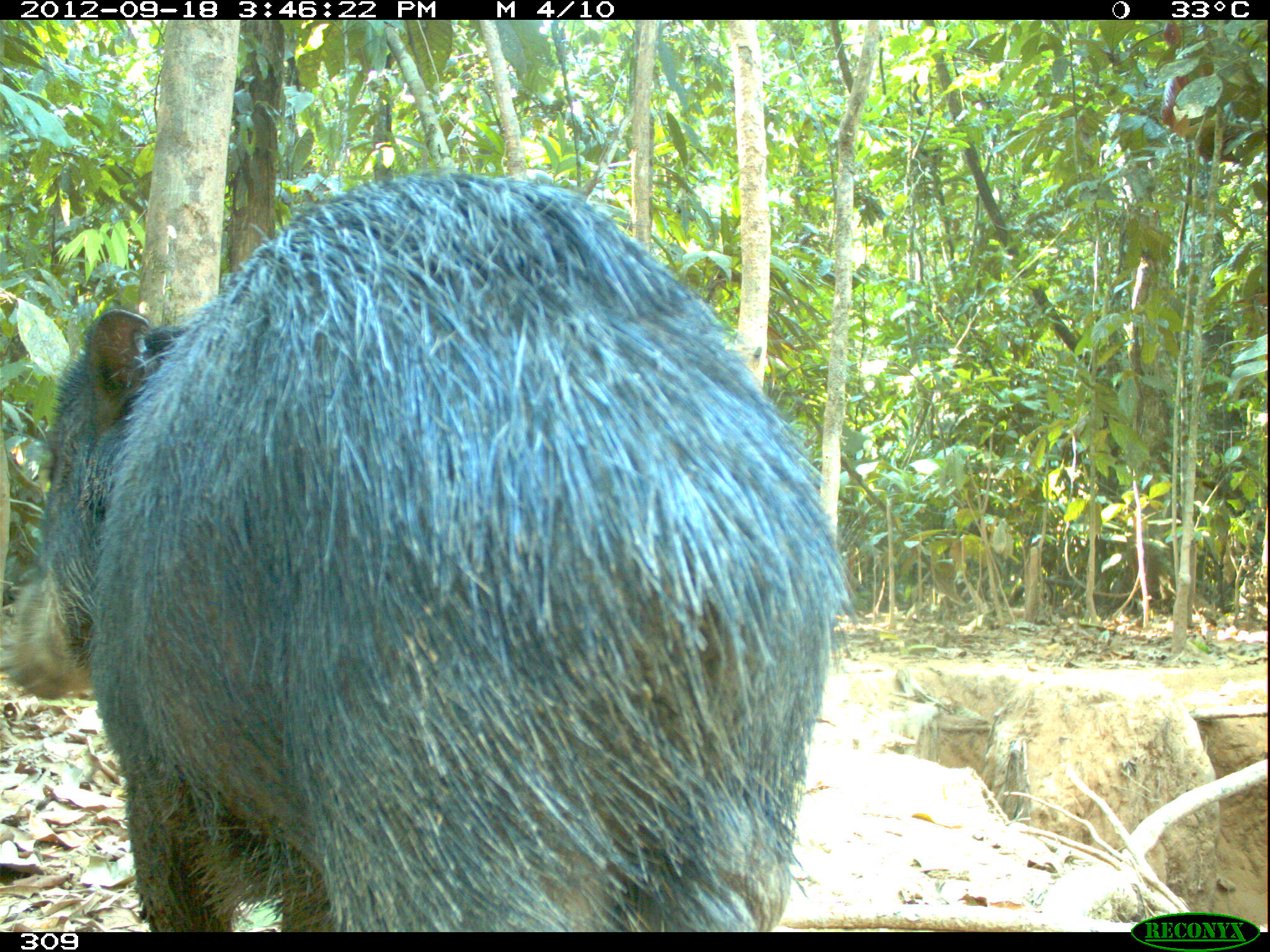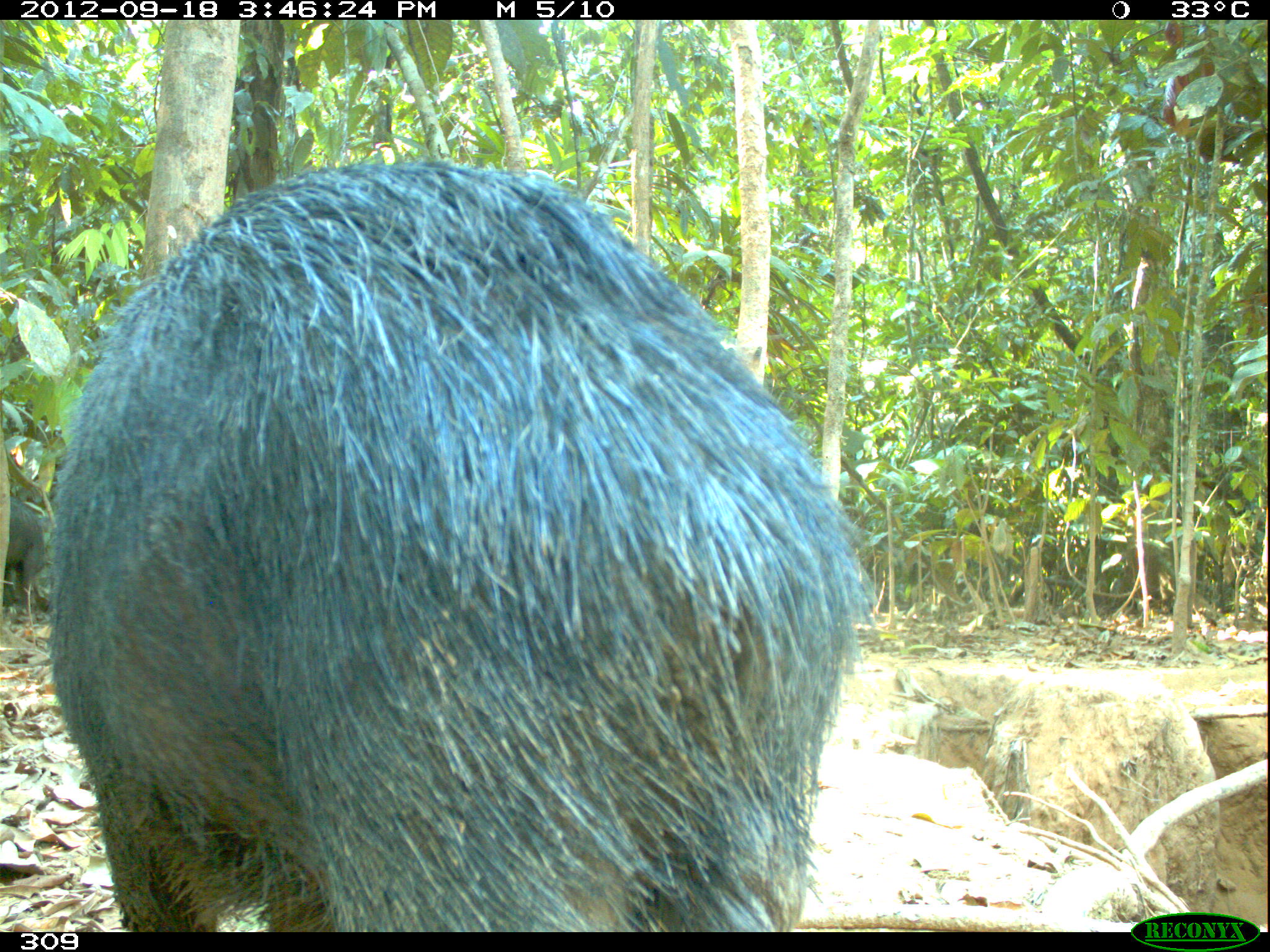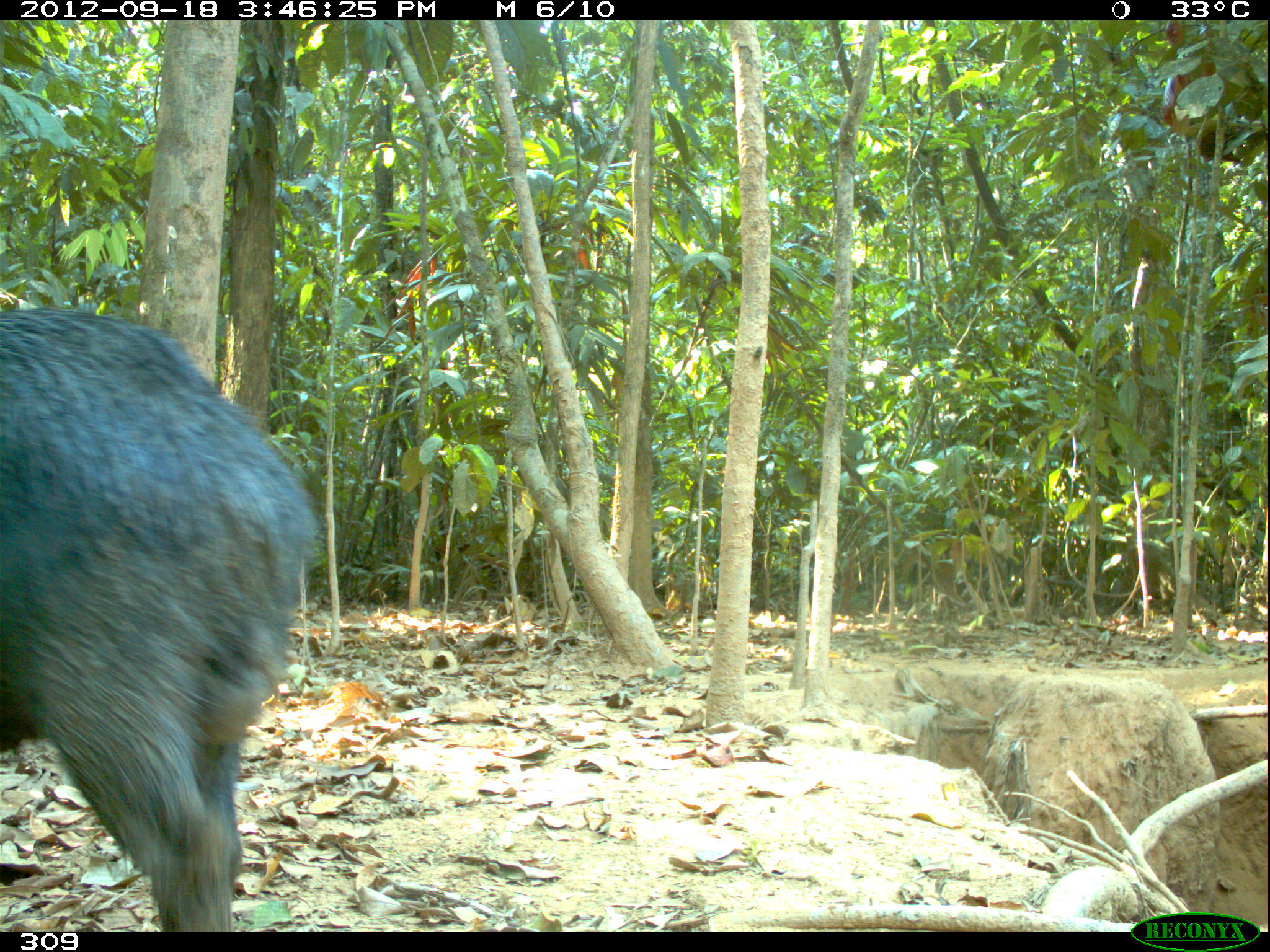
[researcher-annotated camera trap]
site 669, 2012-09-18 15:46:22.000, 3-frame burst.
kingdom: Animalia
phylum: Chordata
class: Mammalia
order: Artiodactyla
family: Tayassuidae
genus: Tayassu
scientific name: Tayassu pecari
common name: white-lipped peccary